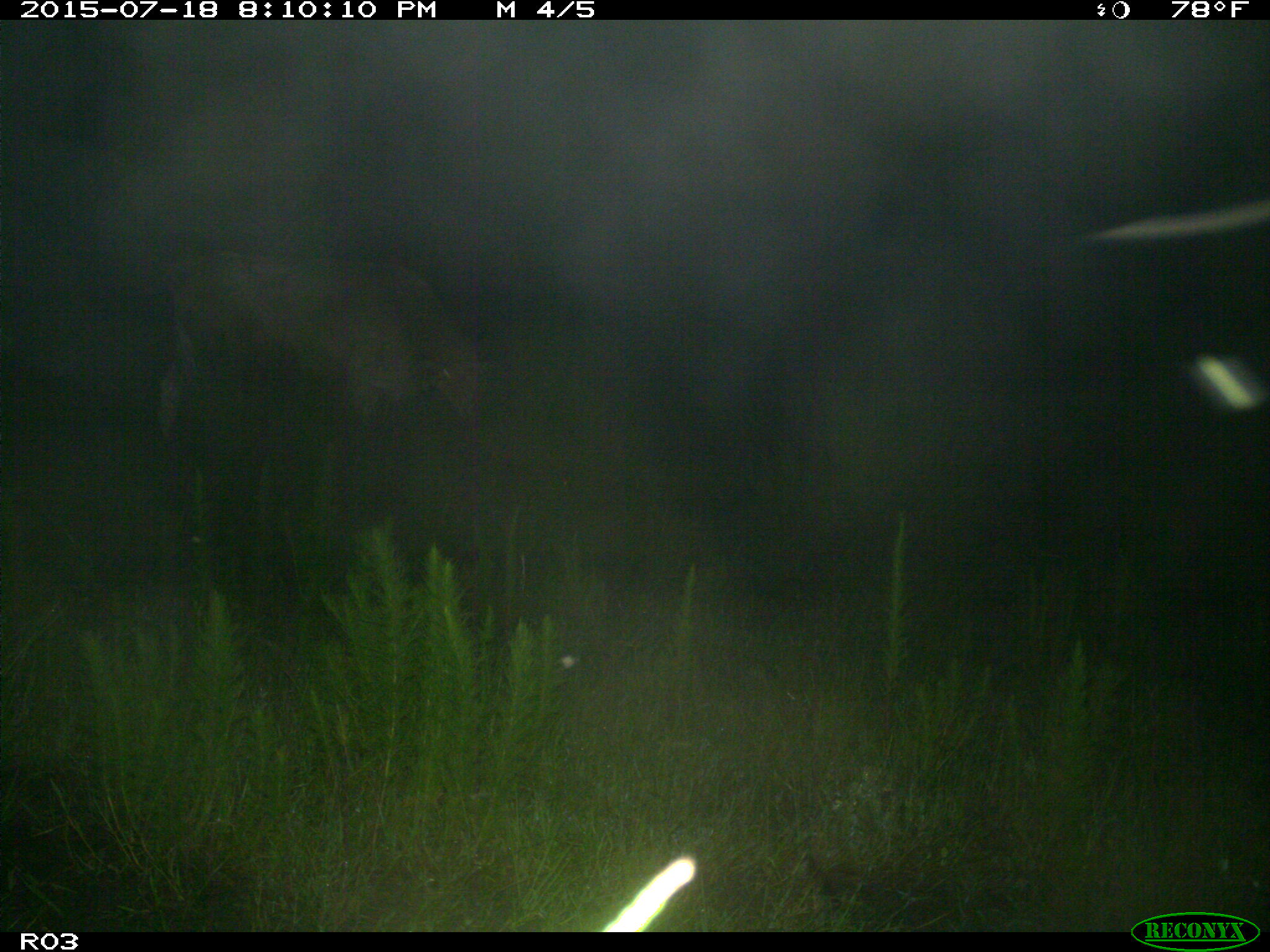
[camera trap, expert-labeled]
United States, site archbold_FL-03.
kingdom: Animalia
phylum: Chordata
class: Mammalia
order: Artiodactyla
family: Bovidae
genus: Bos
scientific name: Bos taurus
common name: domestic cow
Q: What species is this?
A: Bos taurus (domestic cow).